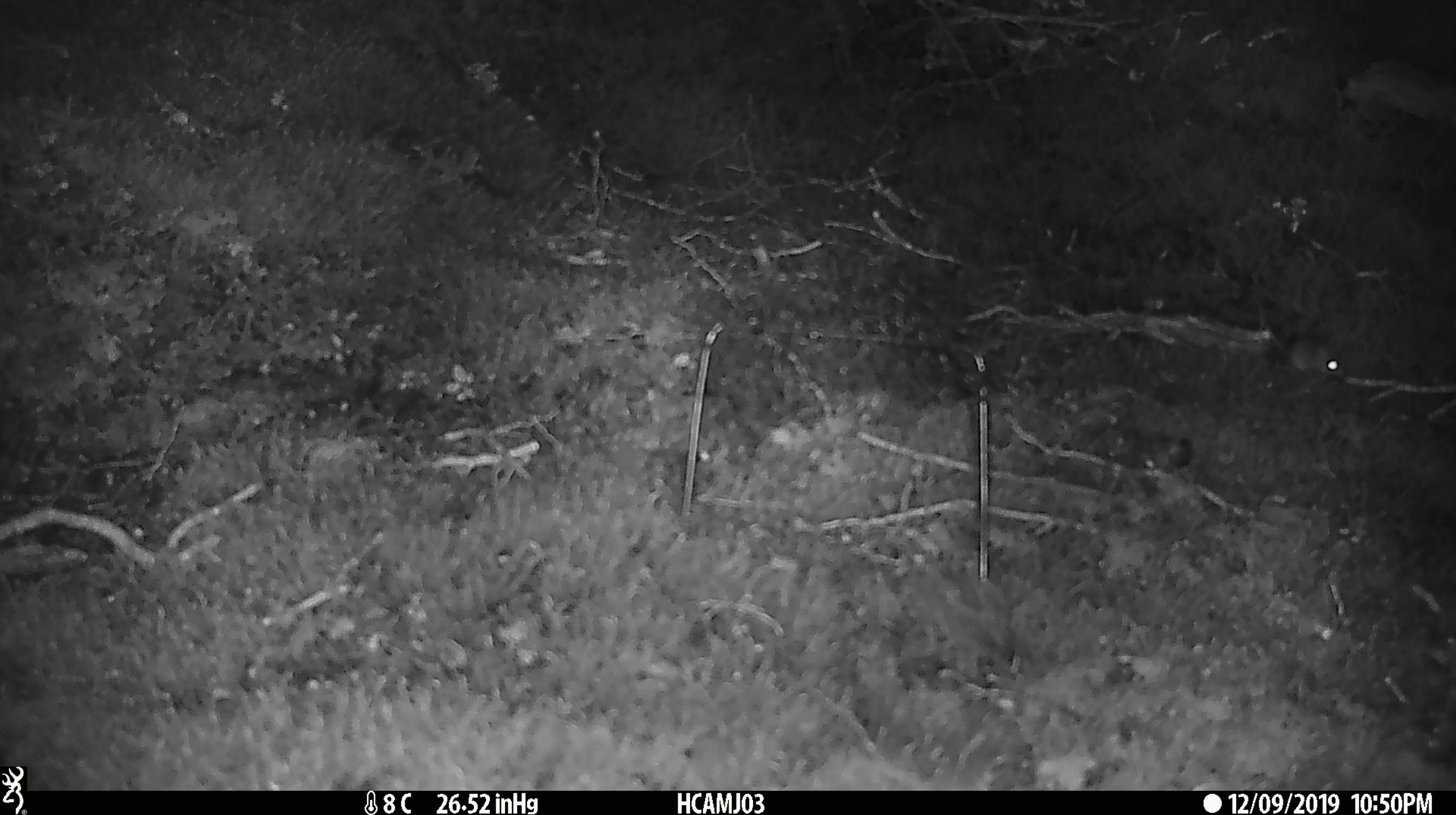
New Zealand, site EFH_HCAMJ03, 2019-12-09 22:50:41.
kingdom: Animalia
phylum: Chordata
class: Mammalia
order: Rodentia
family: Muridae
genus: Mus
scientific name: Mus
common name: mouse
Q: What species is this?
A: Mouse (Mus).